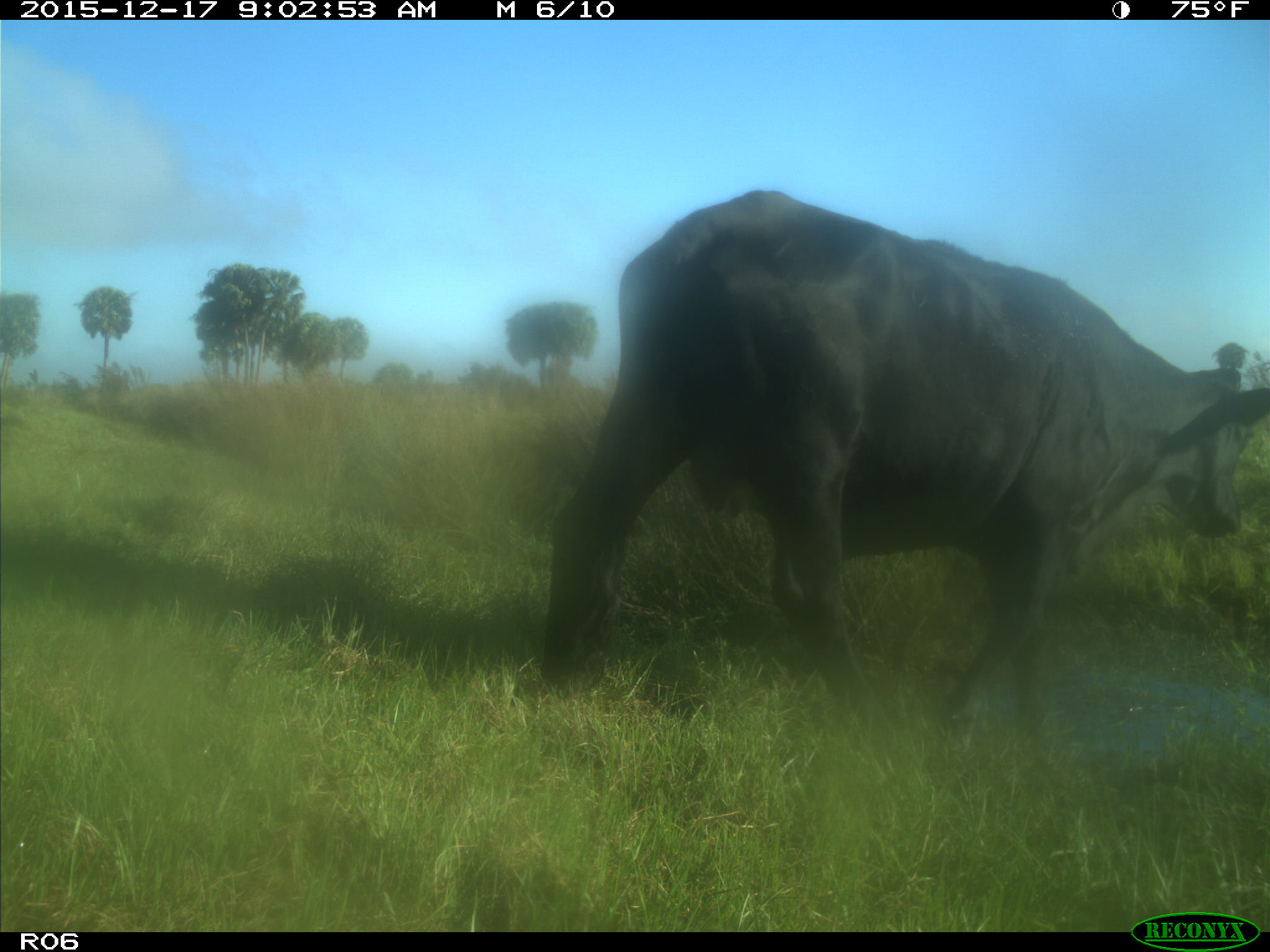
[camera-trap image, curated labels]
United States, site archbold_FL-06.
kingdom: Animalia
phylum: Chordata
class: Mammalia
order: Artiodactyla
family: Bovidae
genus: Bos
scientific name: Bos taurus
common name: domestic cow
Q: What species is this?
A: Bos taurus (domestic cow).